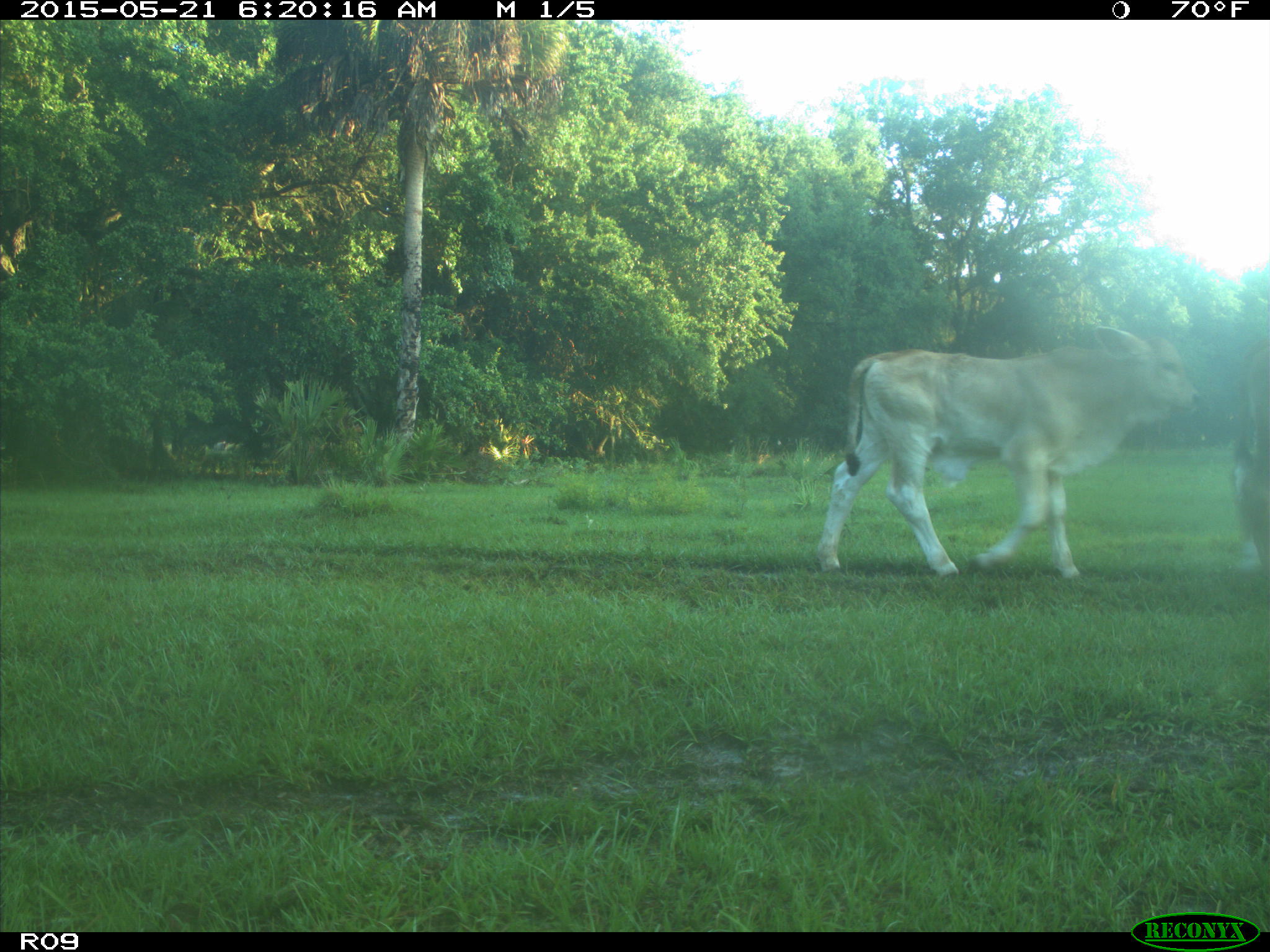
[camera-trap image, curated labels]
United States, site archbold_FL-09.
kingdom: Animalia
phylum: Chordata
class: Mammalia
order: Artiodactyla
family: Bovidae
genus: Bos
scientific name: Bos taurus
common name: domestic cow